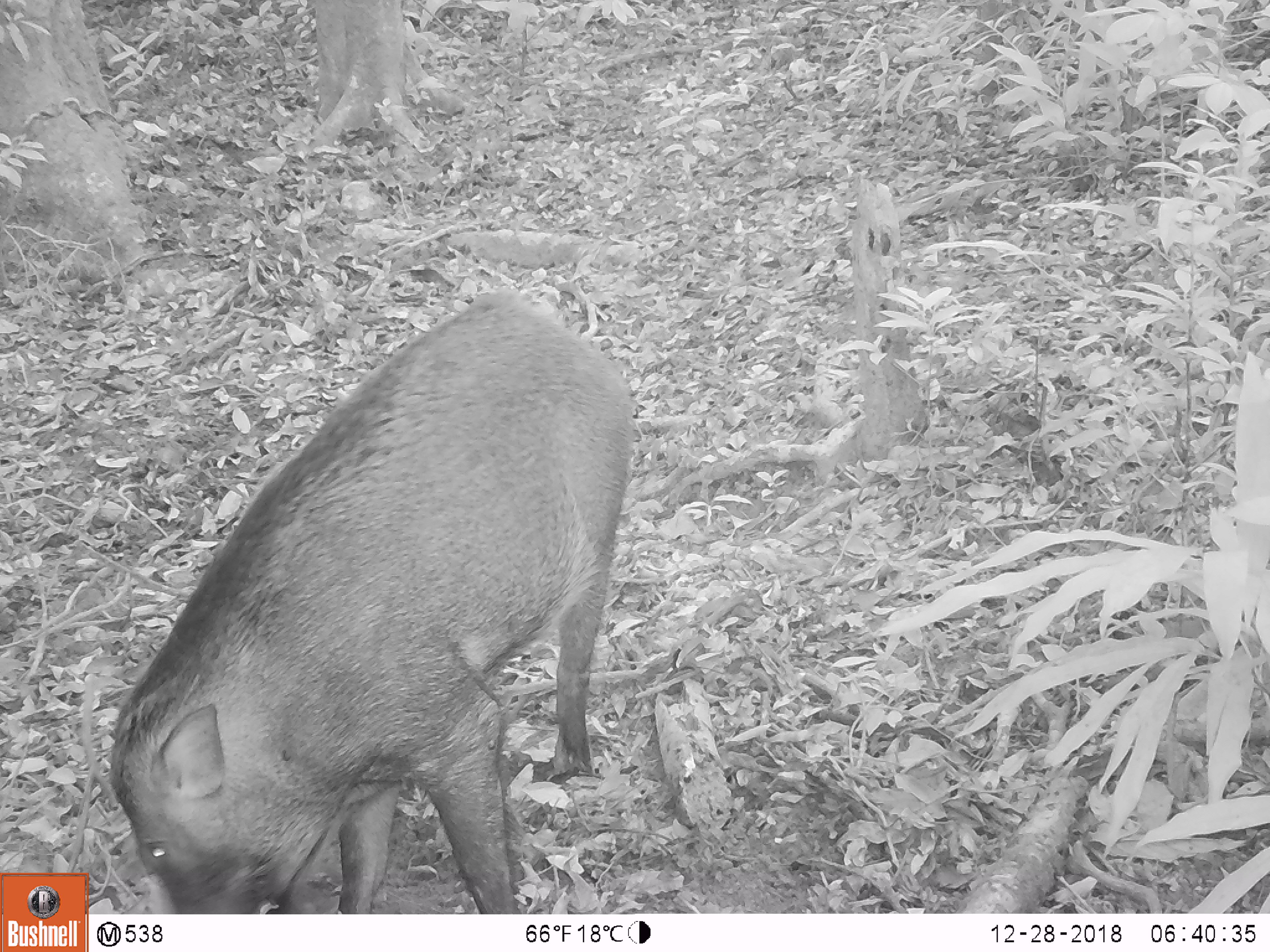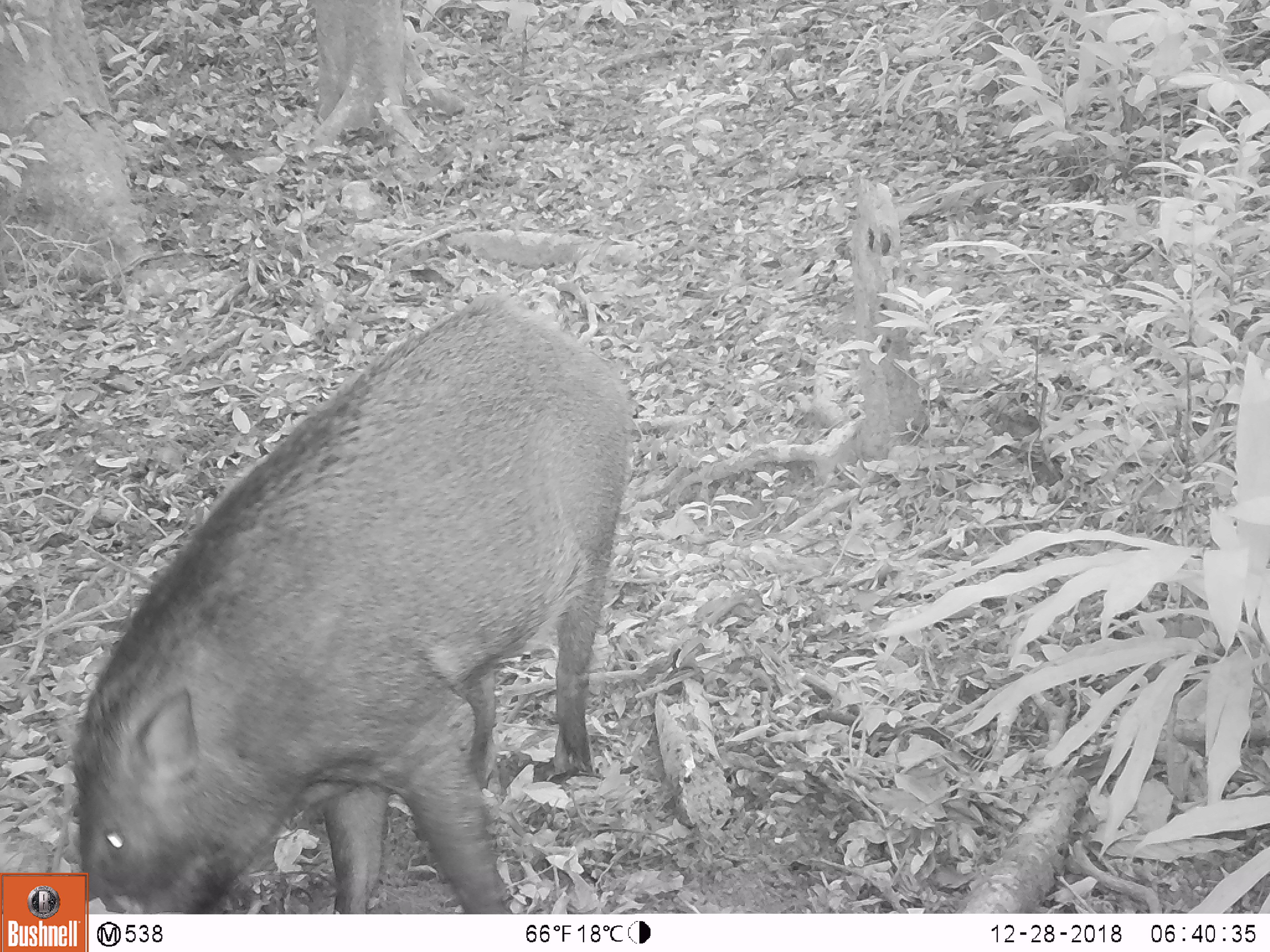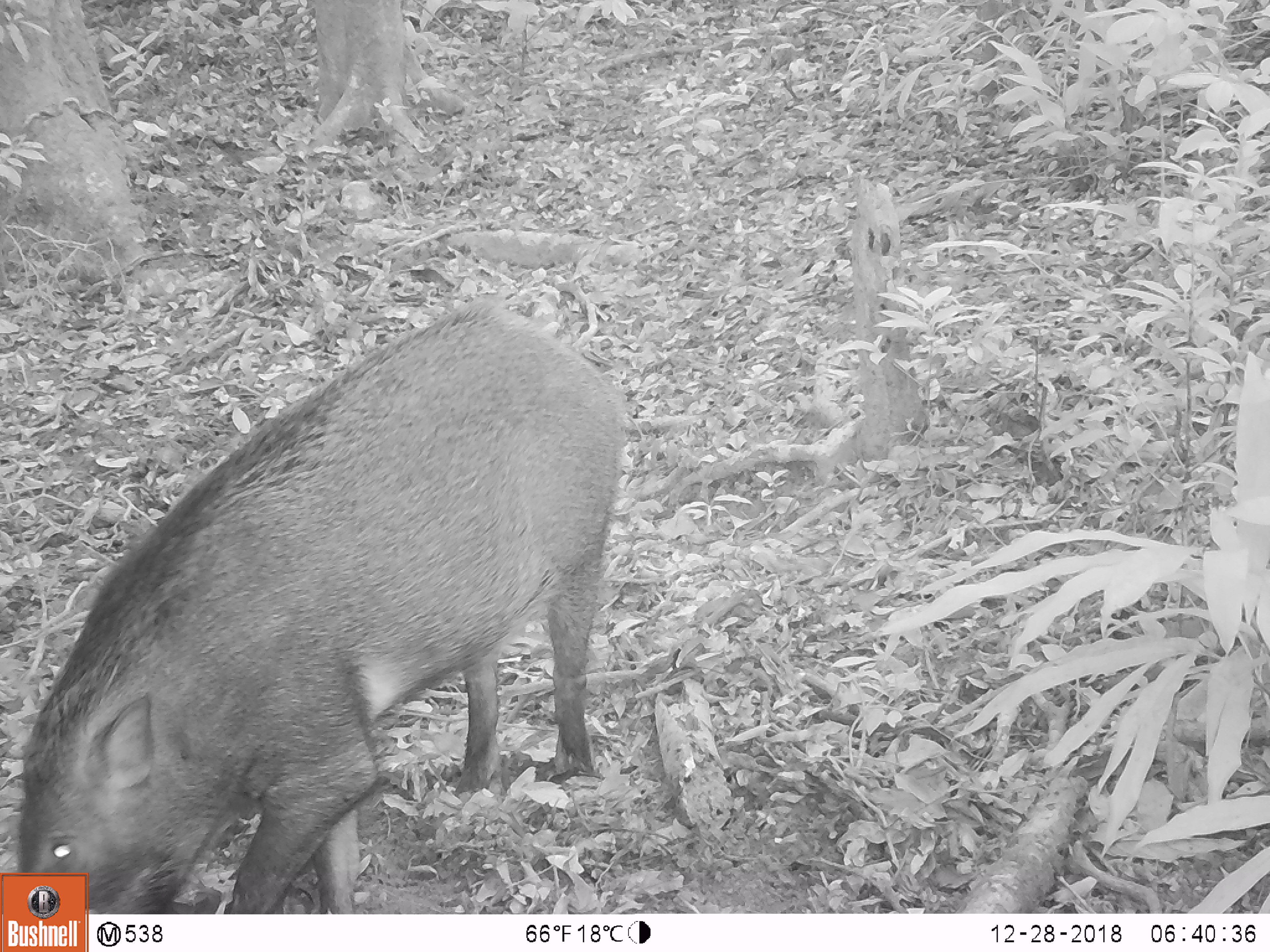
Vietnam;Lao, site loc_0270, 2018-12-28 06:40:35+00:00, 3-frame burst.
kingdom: Animalia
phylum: Chordata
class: Mammalia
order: Artiodactyla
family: Suidae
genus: Sus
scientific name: Sus scrofa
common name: eurasian wild pig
Eurasian wild pig (Sus scrofa). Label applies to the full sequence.